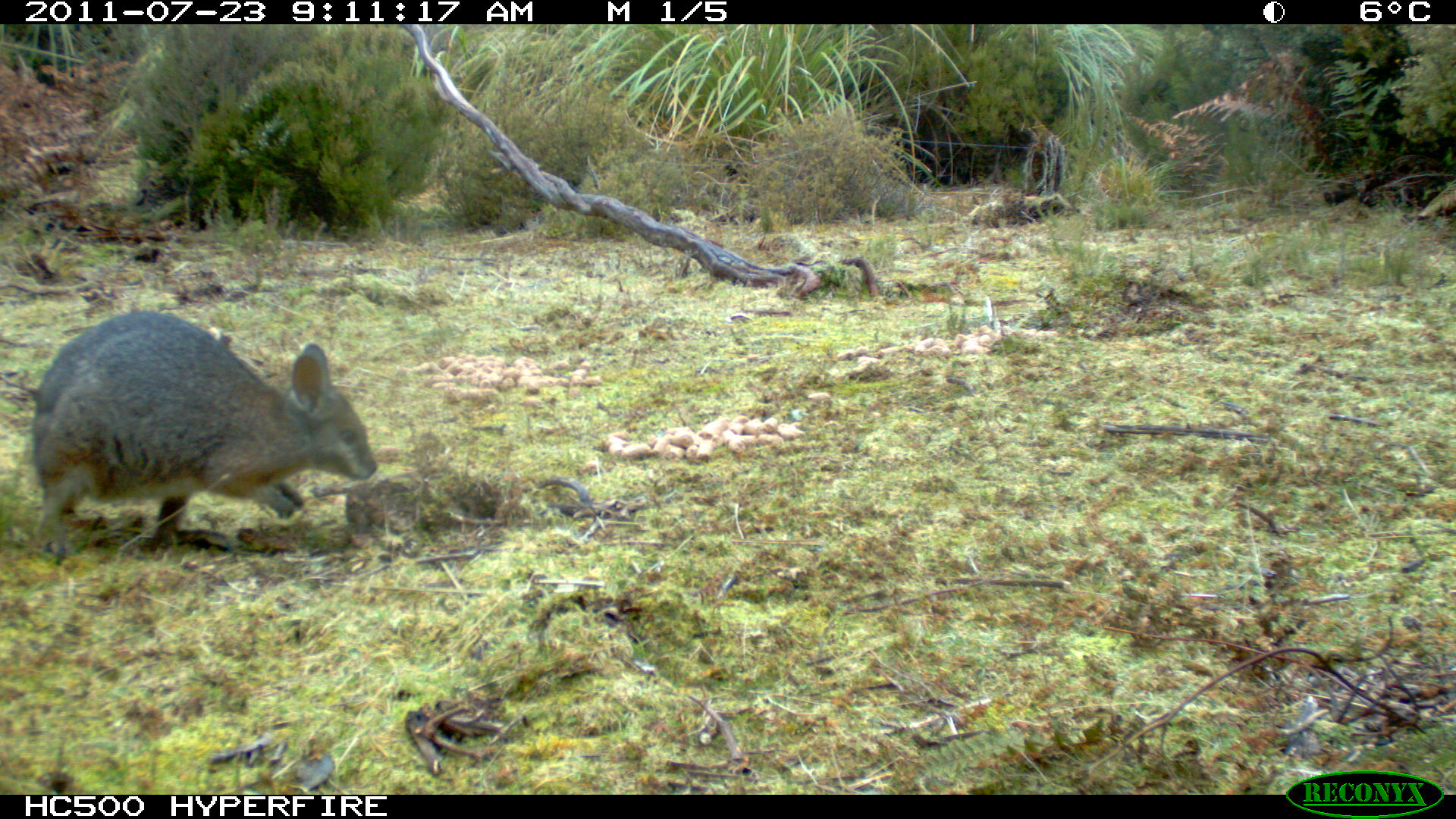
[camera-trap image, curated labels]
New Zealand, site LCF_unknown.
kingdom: Animalia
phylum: Chordata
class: Mammalia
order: Diprotodontia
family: Macropodidae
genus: Notamacropus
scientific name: Notamacropus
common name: wallaby